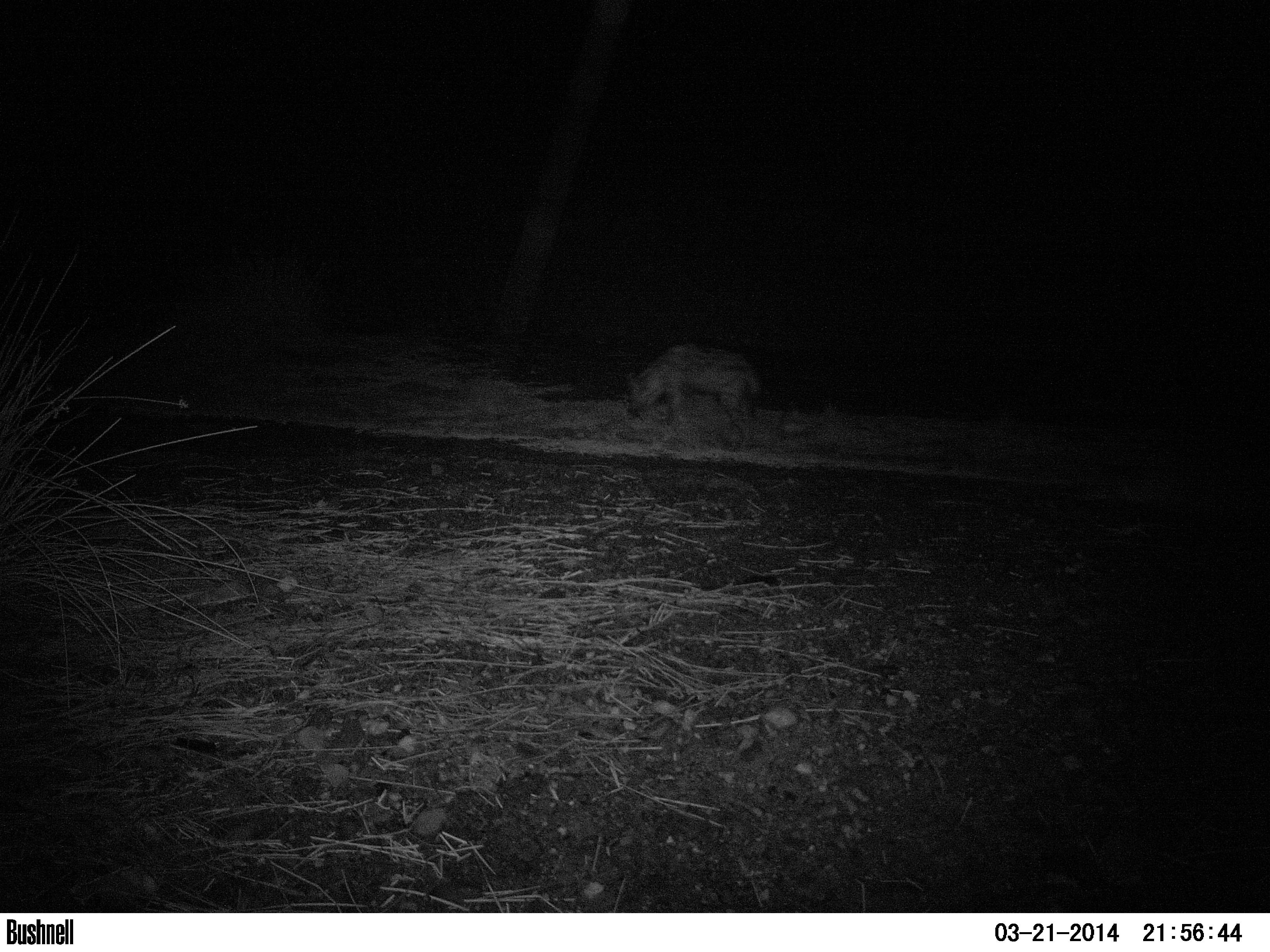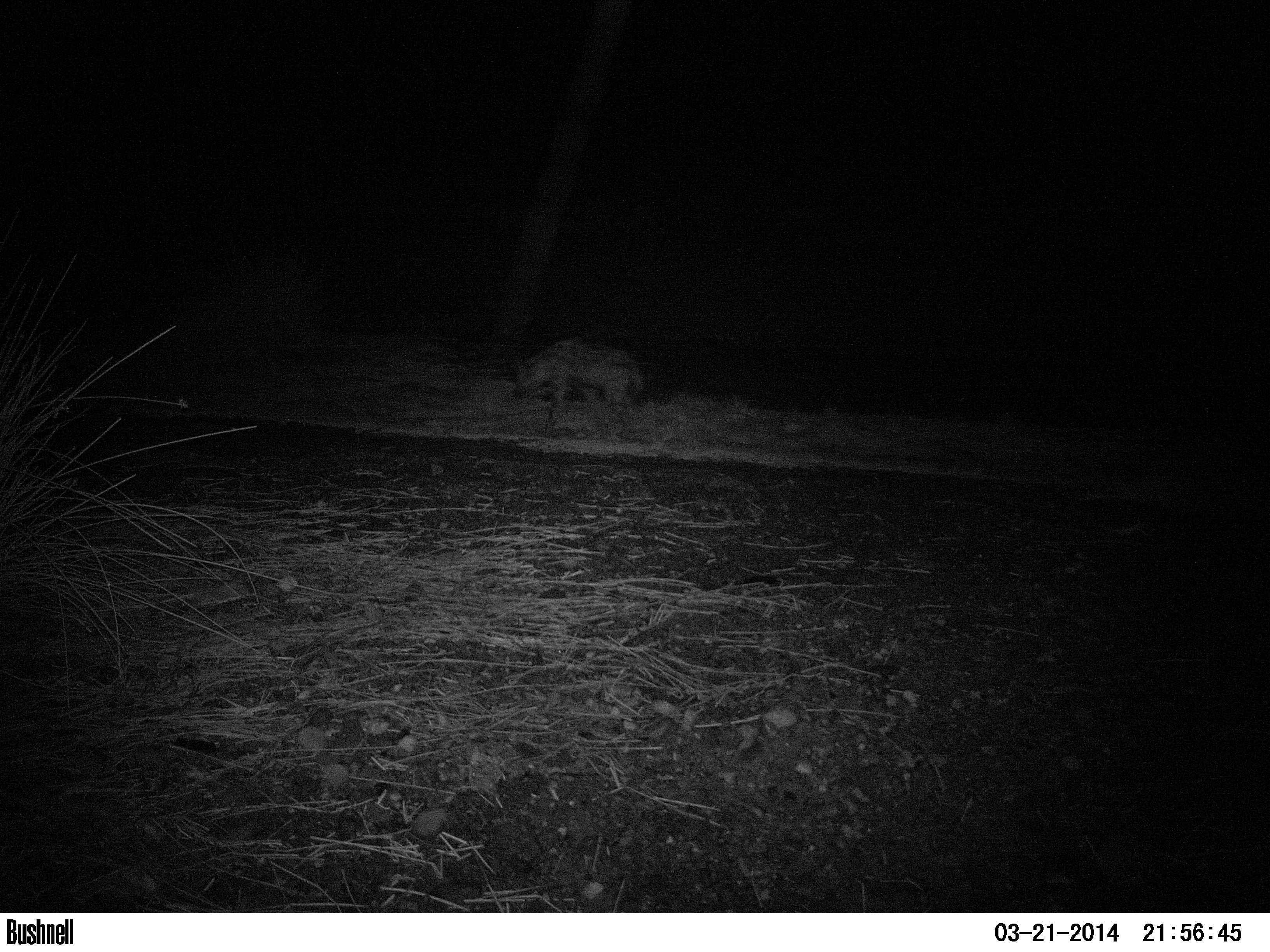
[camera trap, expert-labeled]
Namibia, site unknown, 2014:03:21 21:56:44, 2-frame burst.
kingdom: Animalia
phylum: Chordata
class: Mammalia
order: Carnivora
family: Hyaenidae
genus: Crocuta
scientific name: Crocuta crocuta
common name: spotted hyena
Crocuta crocuta (spotted hyena).